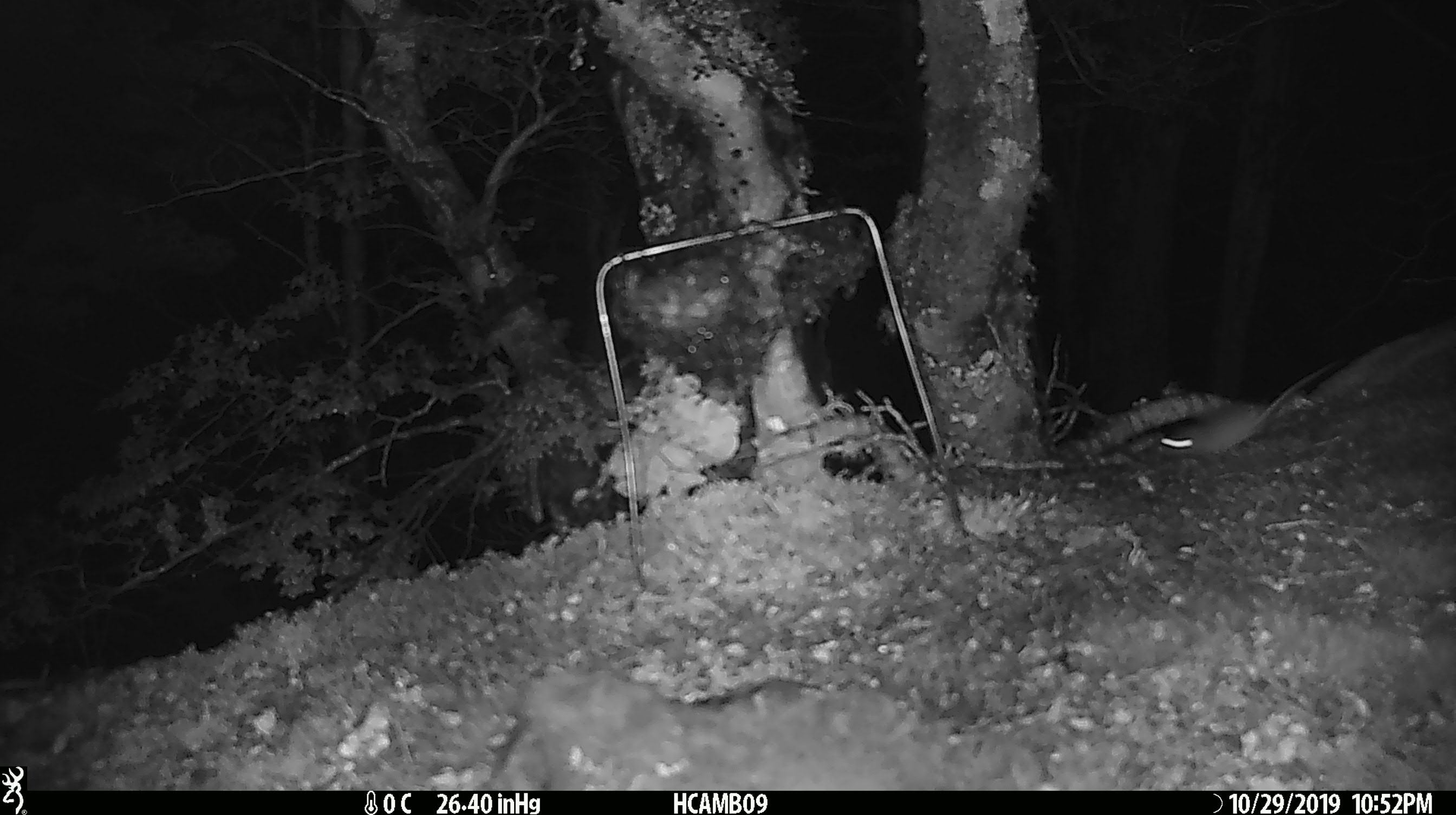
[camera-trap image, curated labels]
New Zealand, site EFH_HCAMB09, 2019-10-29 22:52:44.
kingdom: Animalia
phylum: Chordata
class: Mammalia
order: Rodentia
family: Muridae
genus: Mus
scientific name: Mus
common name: mouse